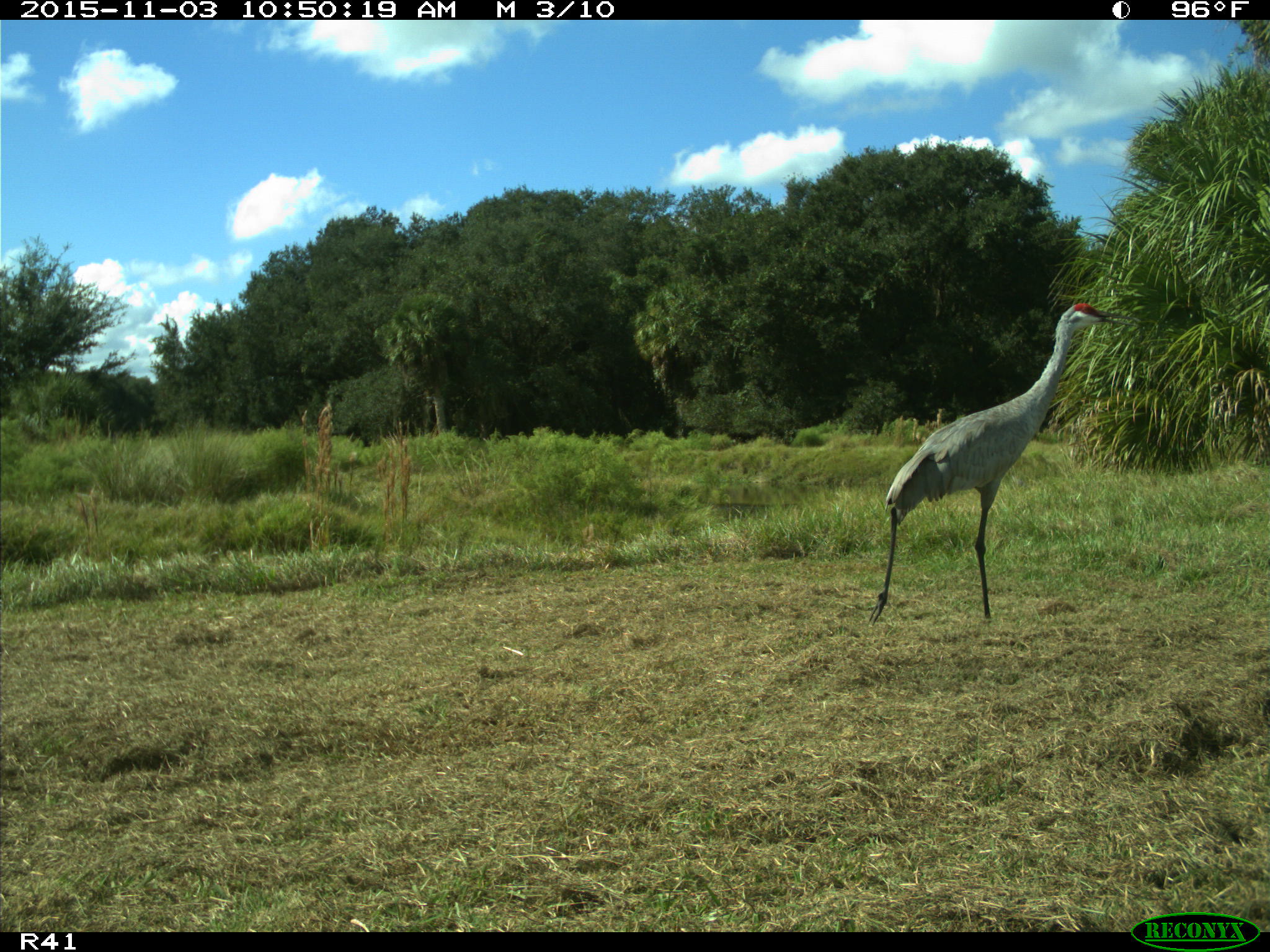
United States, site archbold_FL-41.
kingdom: Animalia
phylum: Chordata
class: Aves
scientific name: Aves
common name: birds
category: unidentified bird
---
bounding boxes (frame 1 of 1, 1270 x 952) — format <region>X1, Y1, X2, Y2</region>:
animal: <region>868, 302, 1141, 626</region>